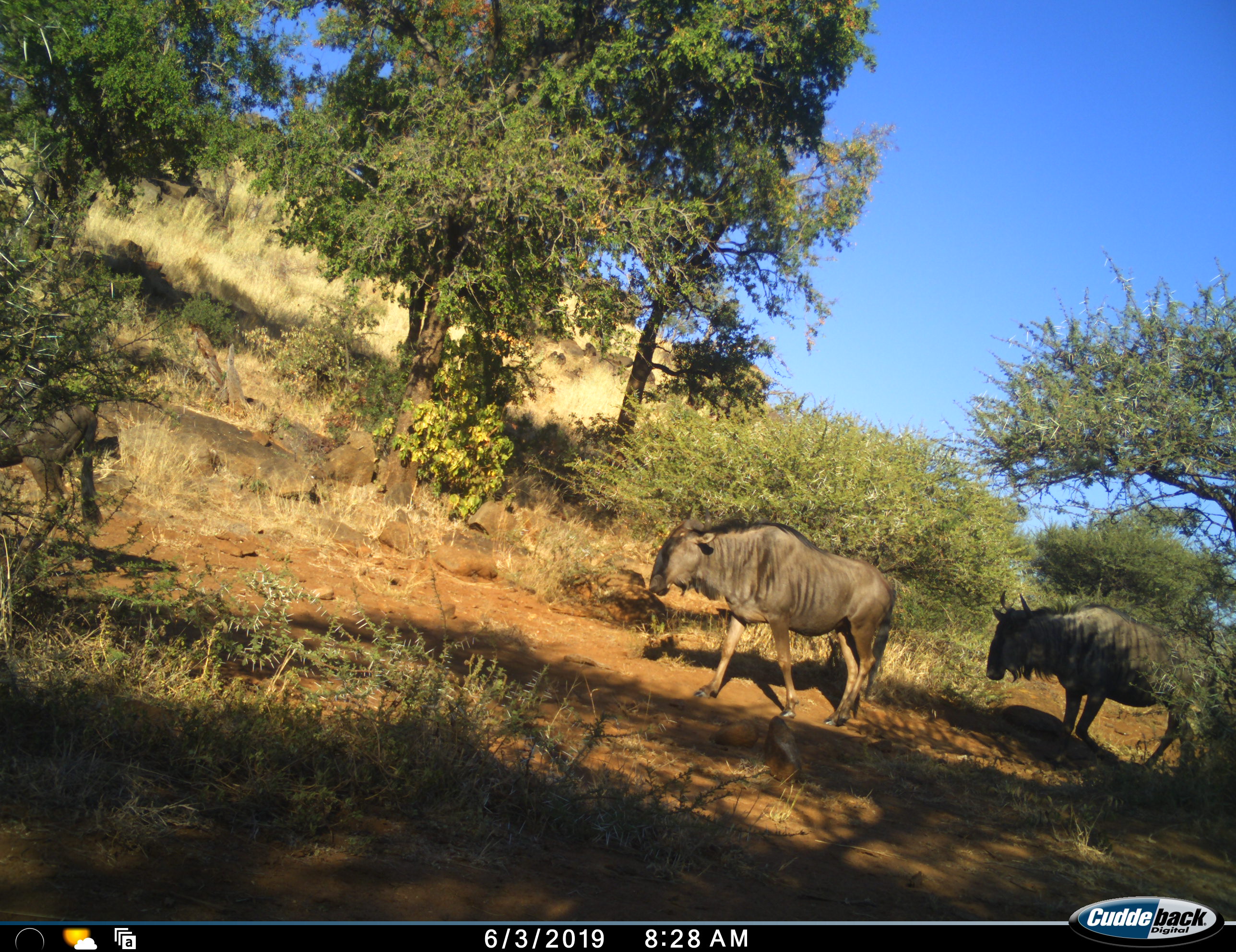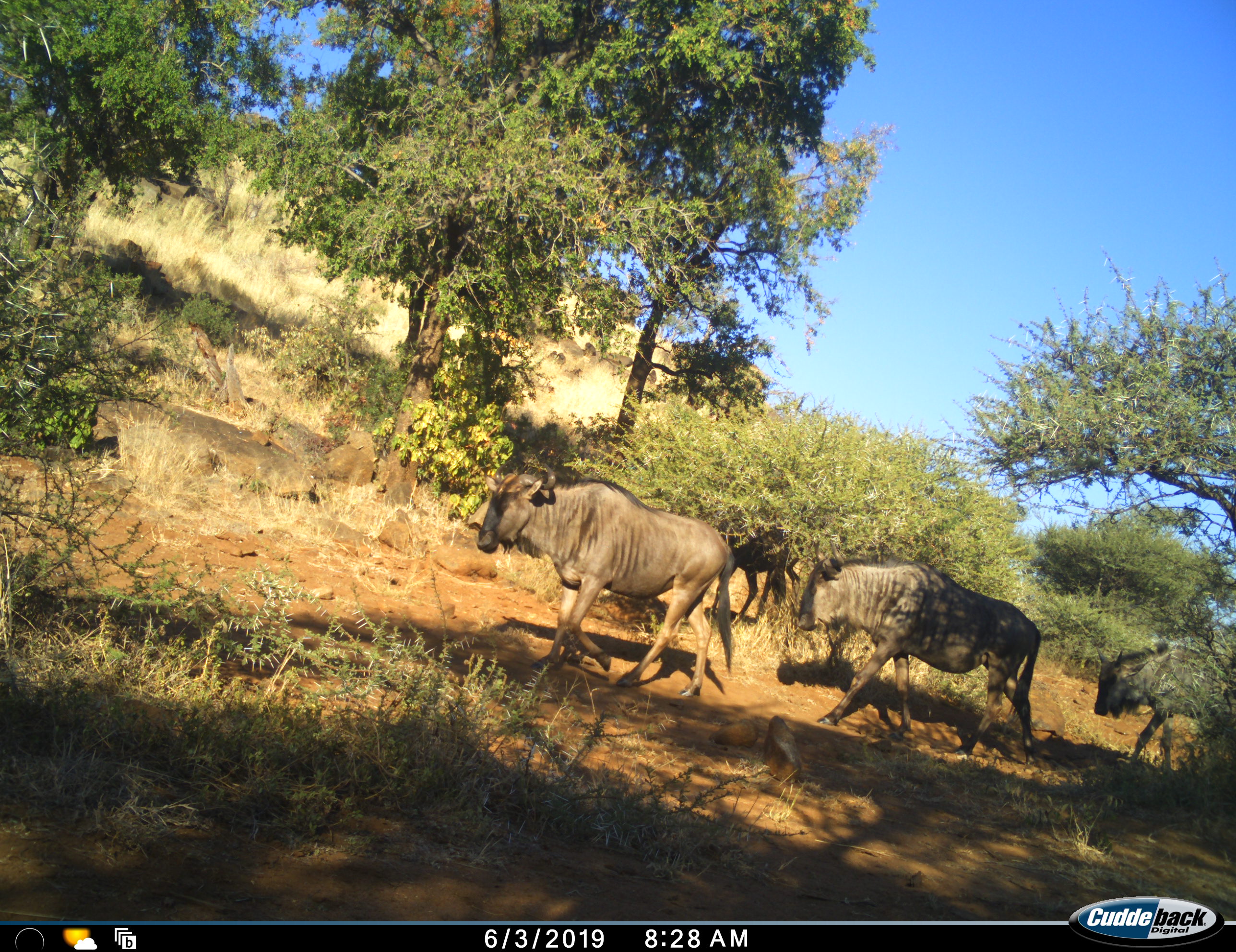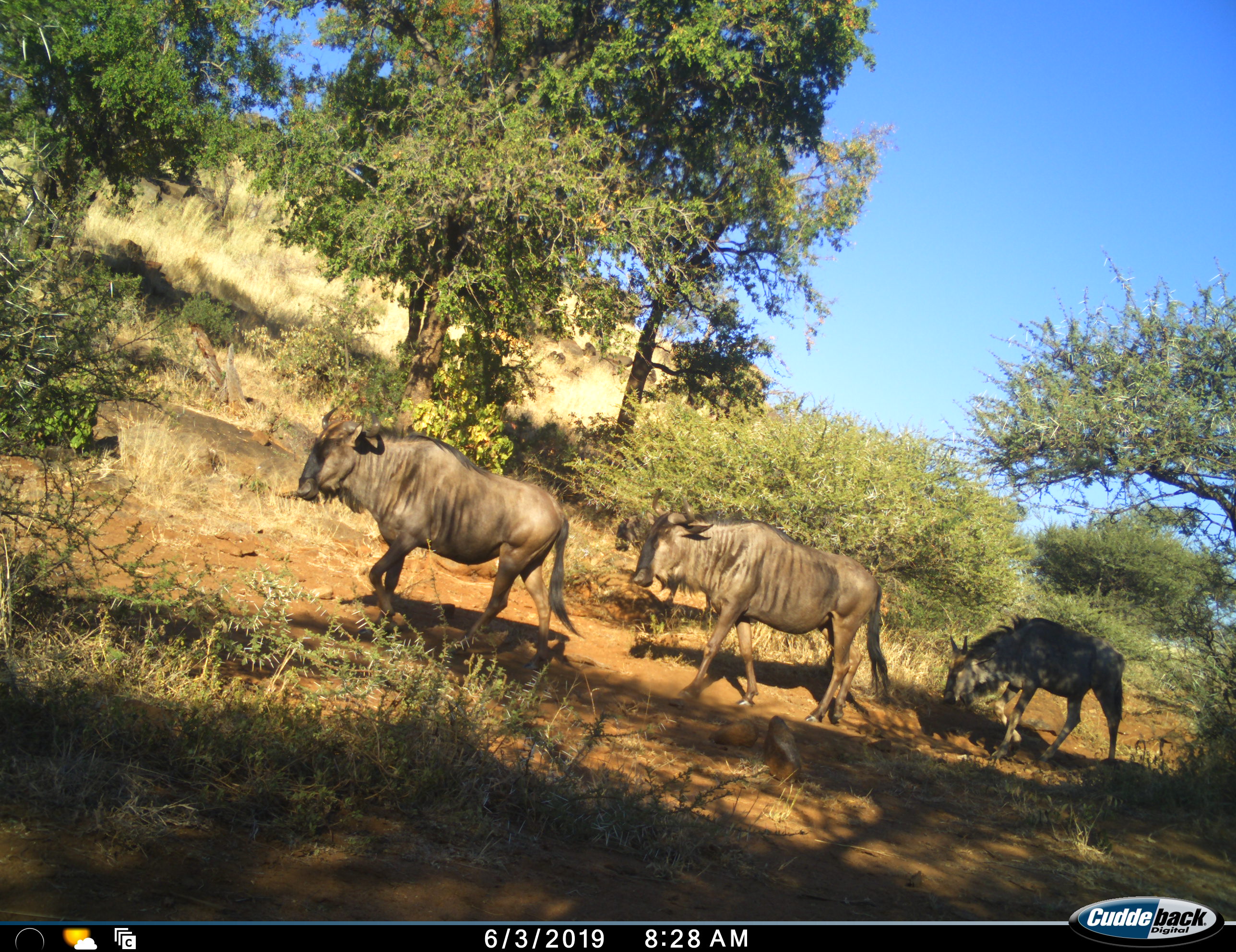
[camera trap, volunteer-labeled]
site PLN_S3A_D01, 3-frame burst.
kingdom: Animalia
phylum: Chordata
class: Mammalia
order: Artiodactyla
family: Bovidae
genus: Connochaetes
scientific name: Connochaetes taurinus taurinus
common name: blue wildebeest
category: wildebeestblue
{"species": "wildebeestblue (blue wildebeest) (Connochaetes taurinus taurinus)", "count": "4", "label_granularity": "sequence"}